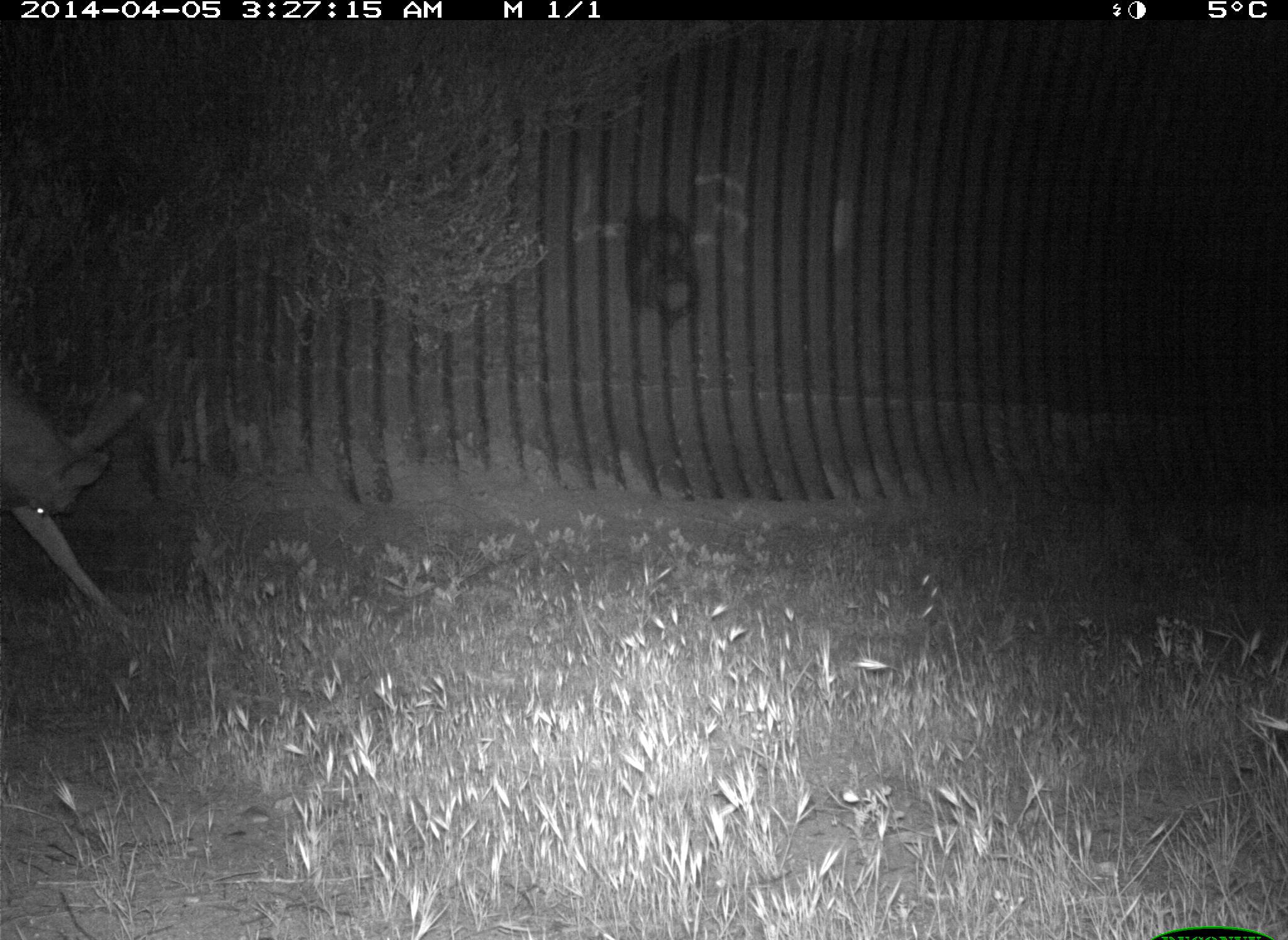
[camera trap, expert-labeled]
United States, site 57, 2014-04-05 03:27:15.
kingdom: Animalia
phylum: Chordata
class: Mammalia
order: Artiodactyla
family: Cervidae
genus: Odocoileus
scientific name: Odocoileus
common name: deer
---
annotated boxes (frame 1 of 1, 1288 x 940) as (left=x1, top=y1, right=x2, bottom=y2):
deer: (left=0, top=381, right=142, bottom=629)